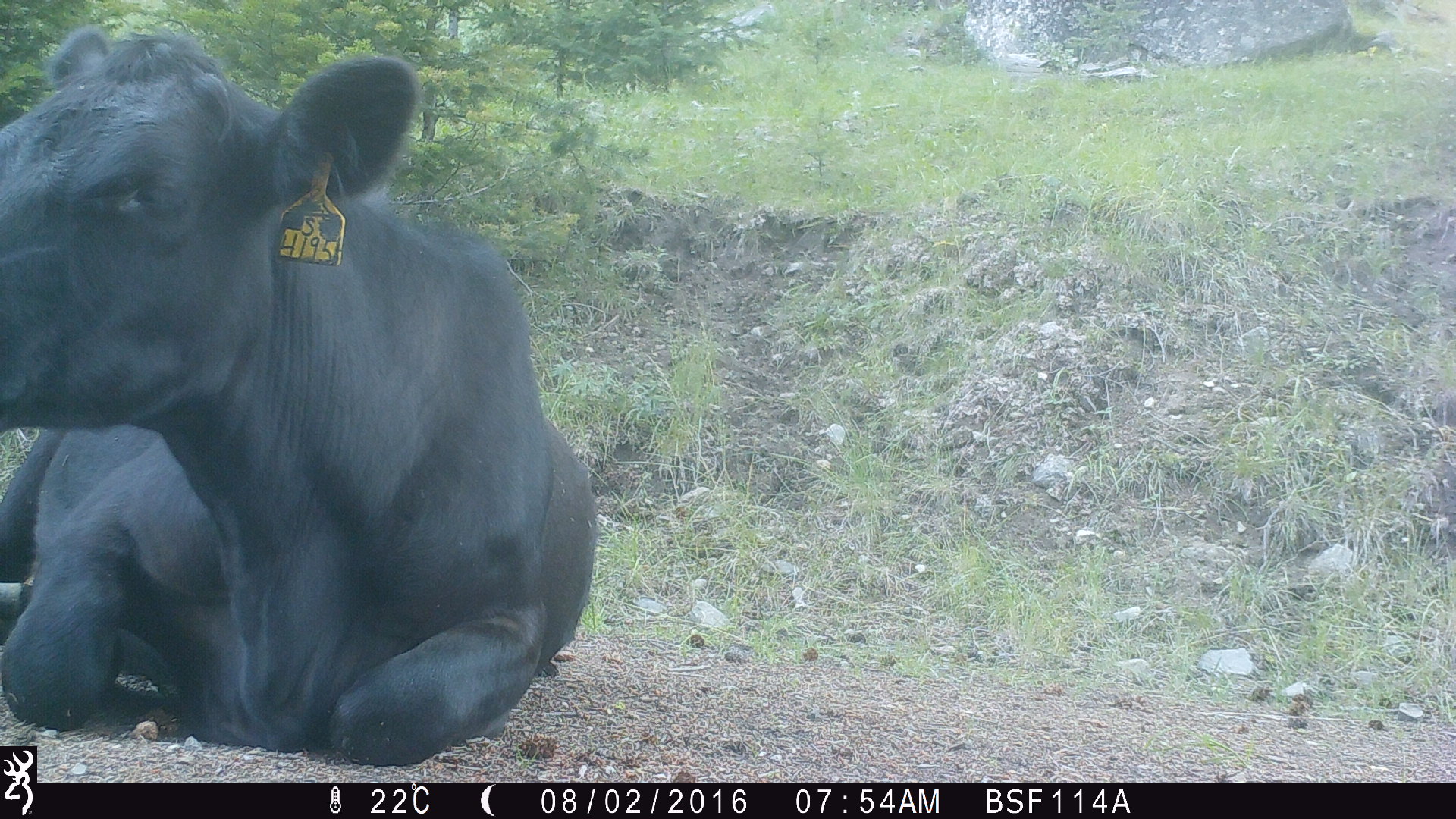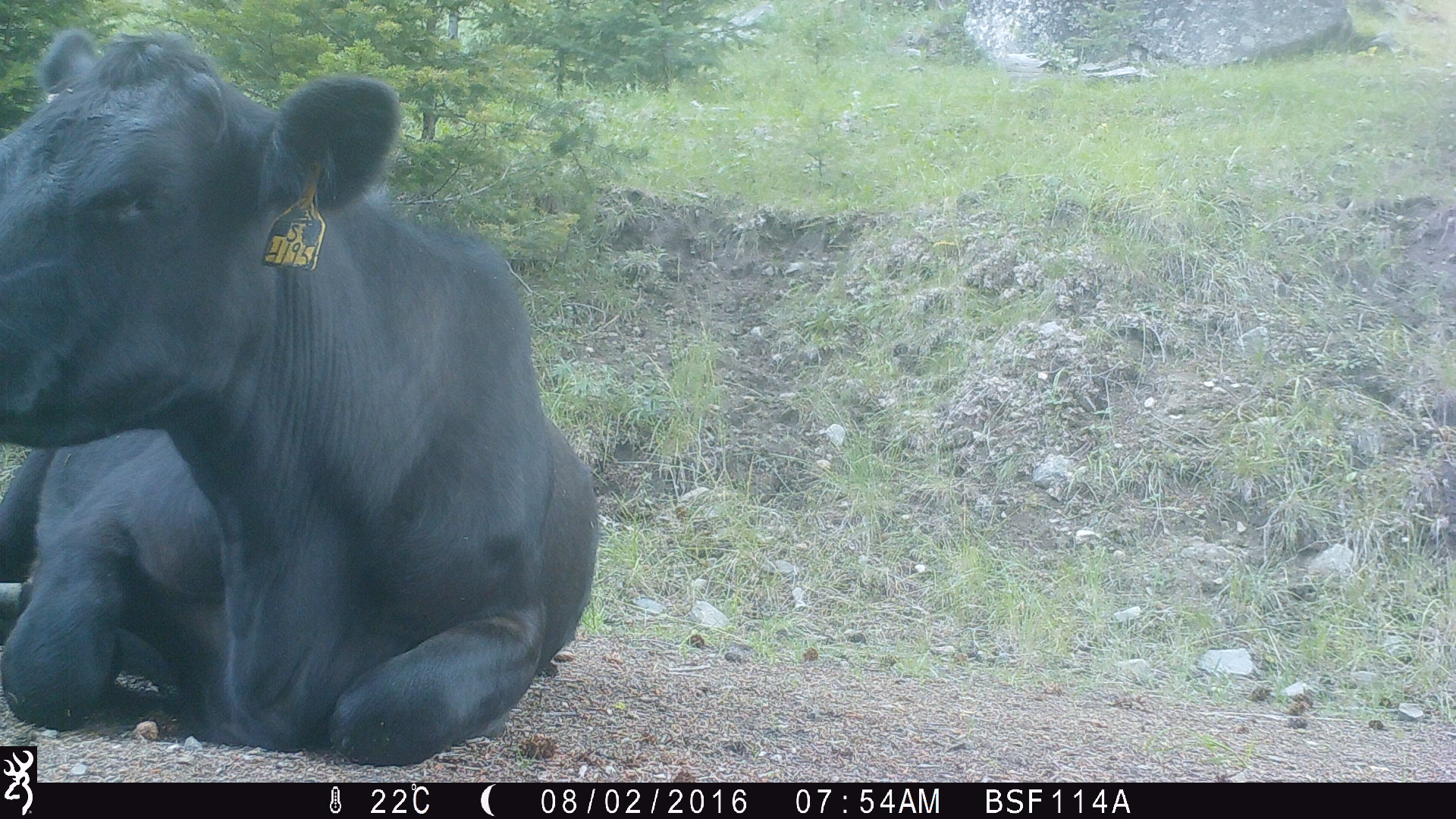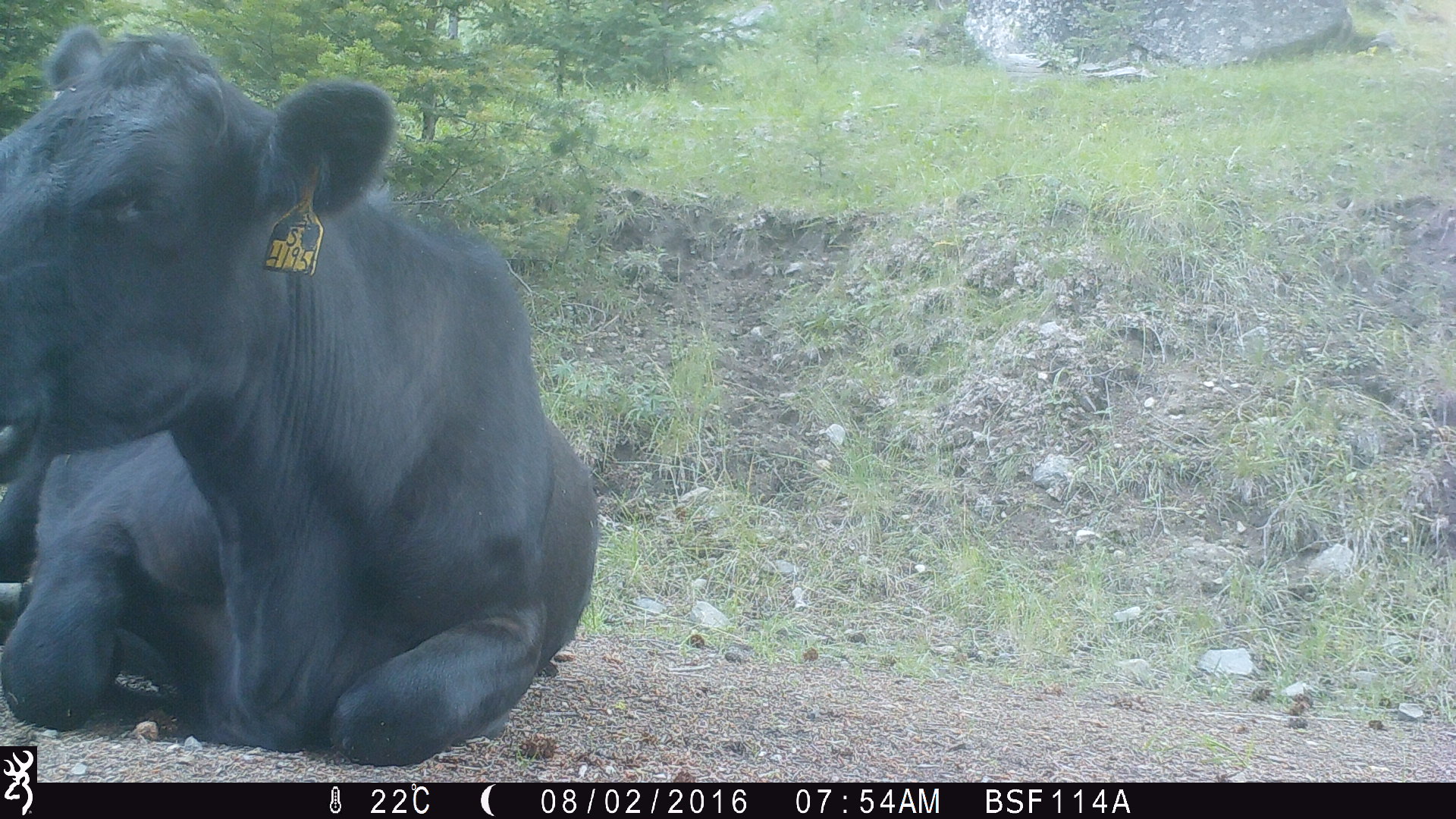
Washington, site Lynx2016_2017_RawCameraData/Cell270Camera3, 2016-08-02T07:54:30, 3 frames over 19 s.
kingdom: Animalia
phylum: Chordata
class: Mammalia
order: Artiodactyla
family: Bovidae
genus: Bos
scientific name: Bos taurus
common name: domestic cattle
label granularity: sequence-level